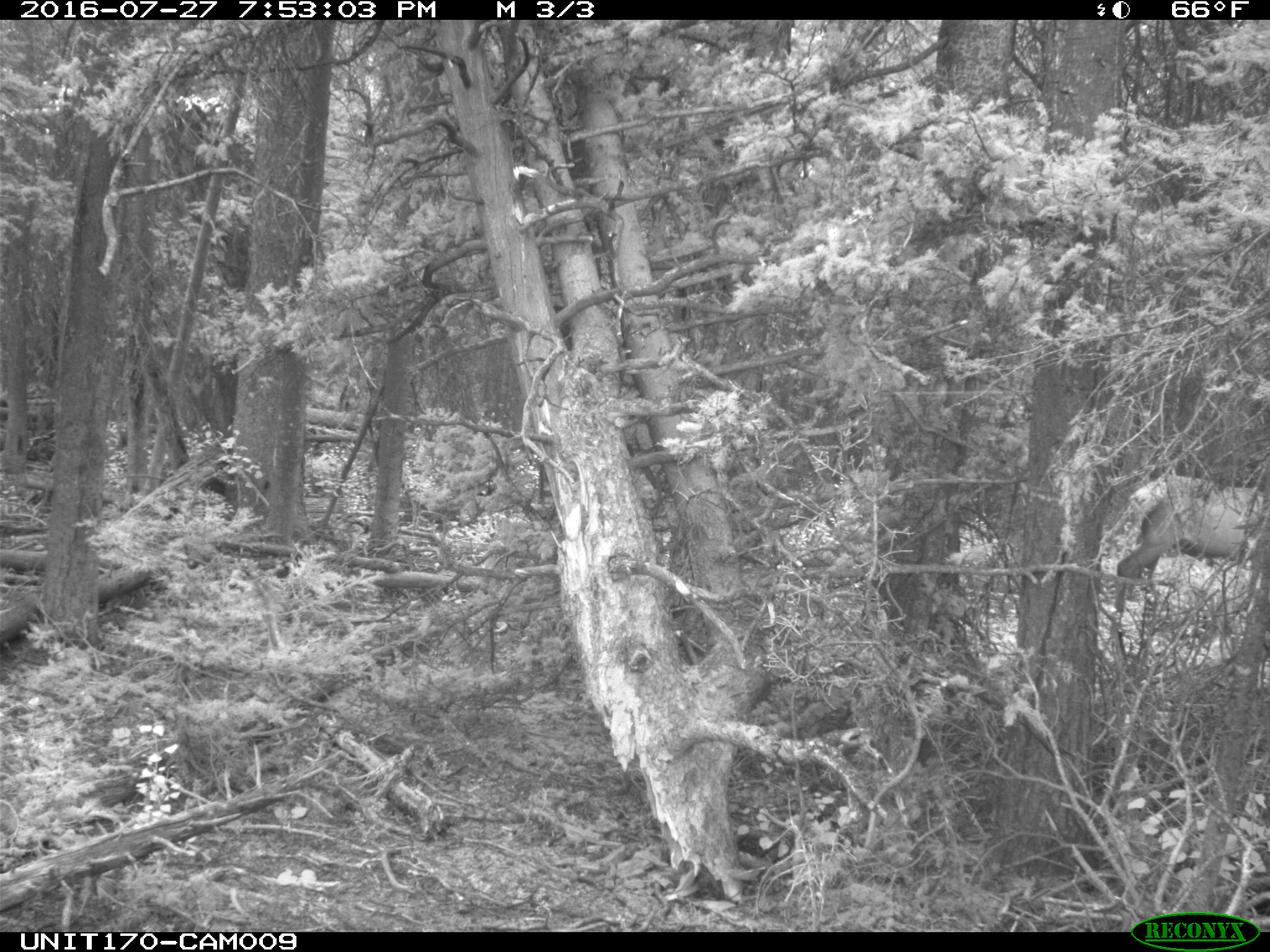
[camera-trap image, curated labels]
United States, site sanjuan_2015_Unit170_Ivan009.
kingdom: Animalia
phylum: Chordata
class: Mammalia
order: Artiodactyla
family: Cervidae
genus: Cervus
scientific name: Cervus elaphus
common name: red deer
Cervus elaphus (red deer).